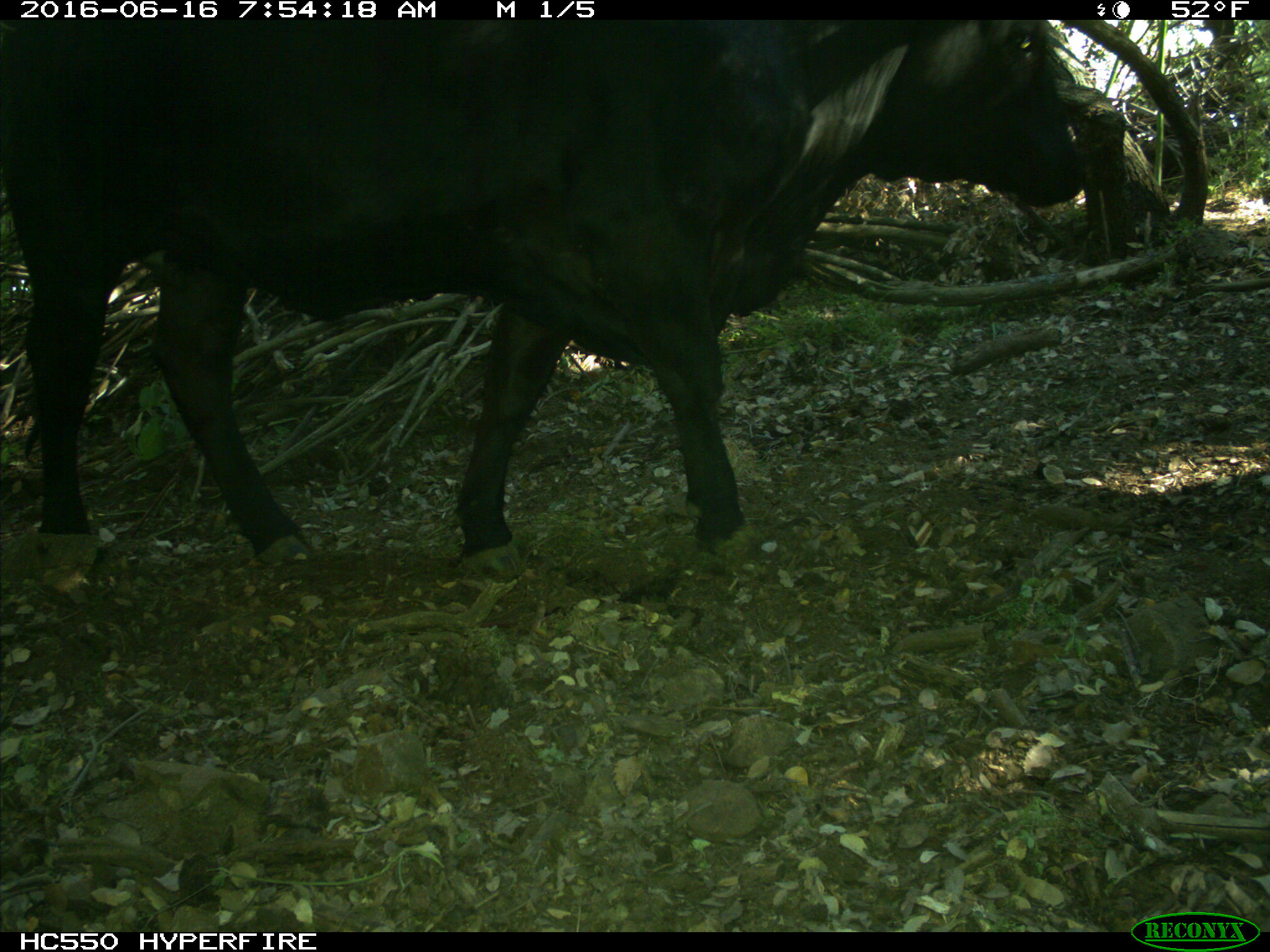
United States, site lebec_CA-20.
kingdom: Animalia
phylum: Chordata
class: Mammalia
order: Artiodactyla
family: Bovidae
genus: Bos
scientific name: Bos taurus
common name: domestic cow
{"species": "Bos taurus (domestic cow)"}